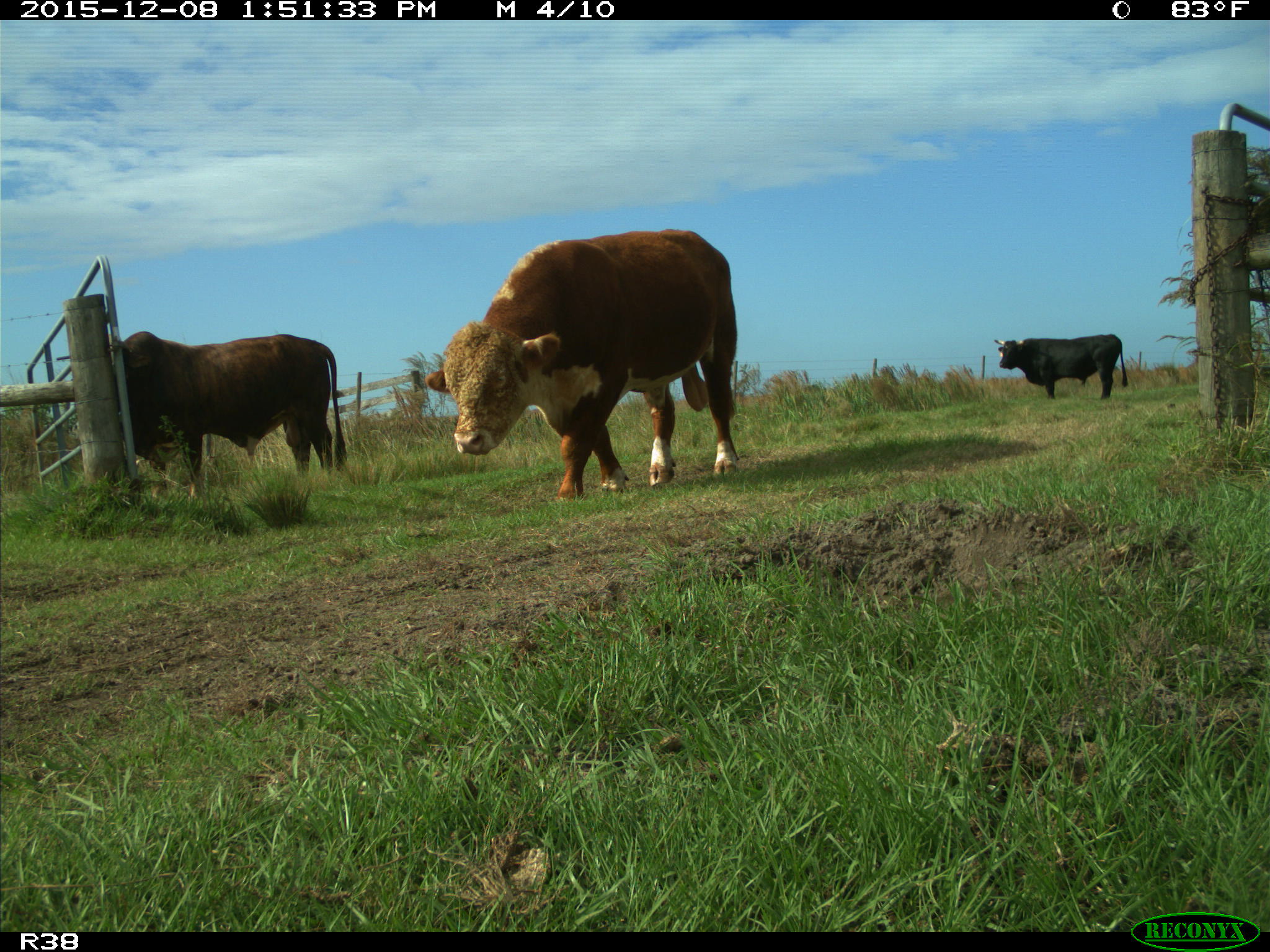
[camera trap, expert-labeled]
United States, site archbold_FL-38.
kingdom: Animalia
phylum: Chordata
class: Mammalia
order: Artiodactyla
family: Bovidae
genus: Bos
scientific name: Bos taurus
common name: domestic cow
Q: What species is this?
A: Bos taurus (domestic cow).